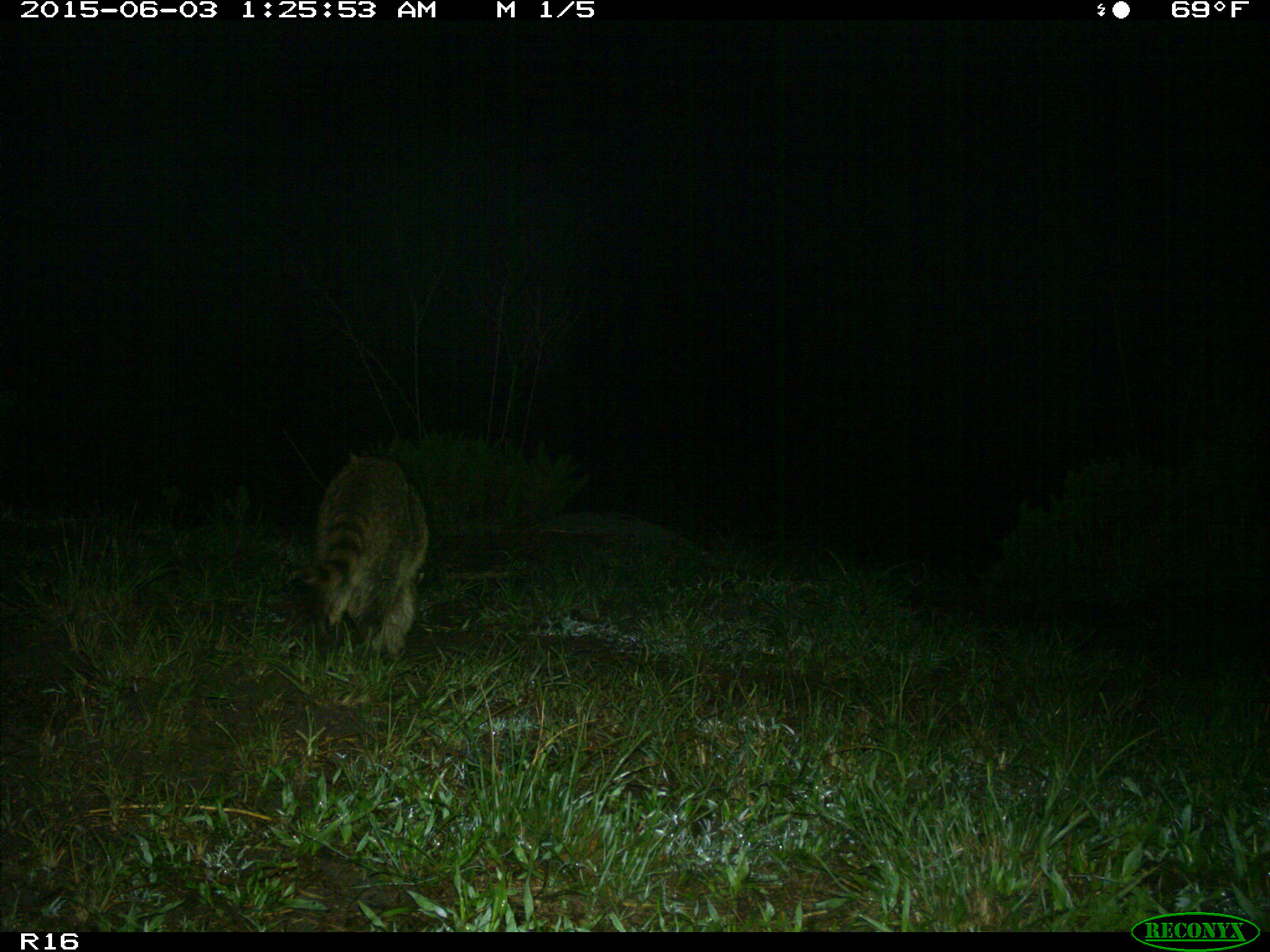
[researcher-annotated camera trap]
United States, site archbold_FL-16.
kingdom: Animalia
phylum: Chordata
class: Mammalia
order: Carnivora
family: Procyonidae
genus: Procyon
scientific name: Procyon lotor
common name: common raccoon